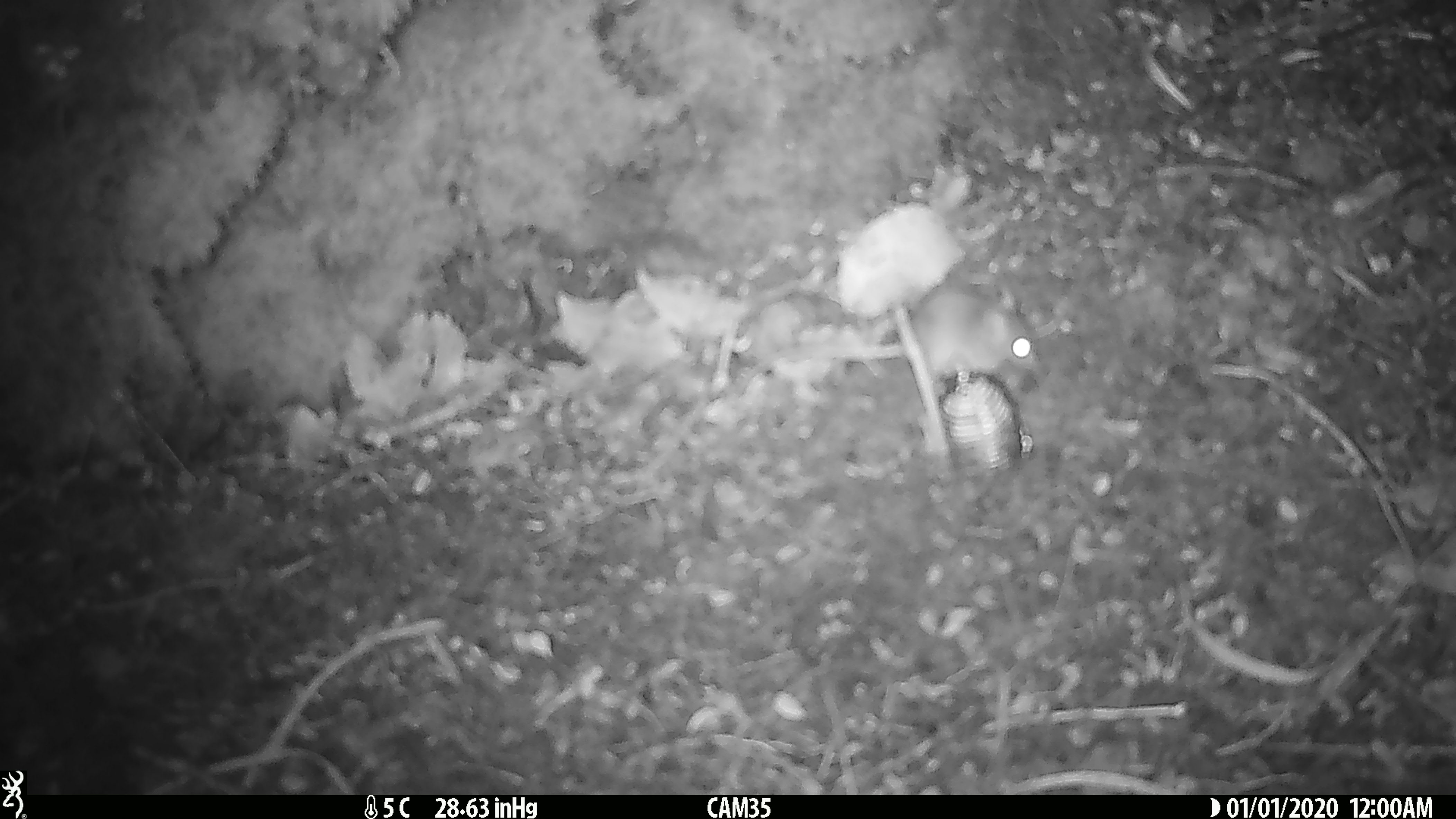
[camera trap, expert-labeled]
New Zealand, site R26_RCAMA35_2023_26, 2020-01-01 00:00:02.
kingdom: Animalia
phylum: Chordata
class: Mammalia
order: Rodentia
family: Muridae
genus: Mus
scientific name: Mus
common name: mouse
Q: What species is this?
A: Mouse (Mus).